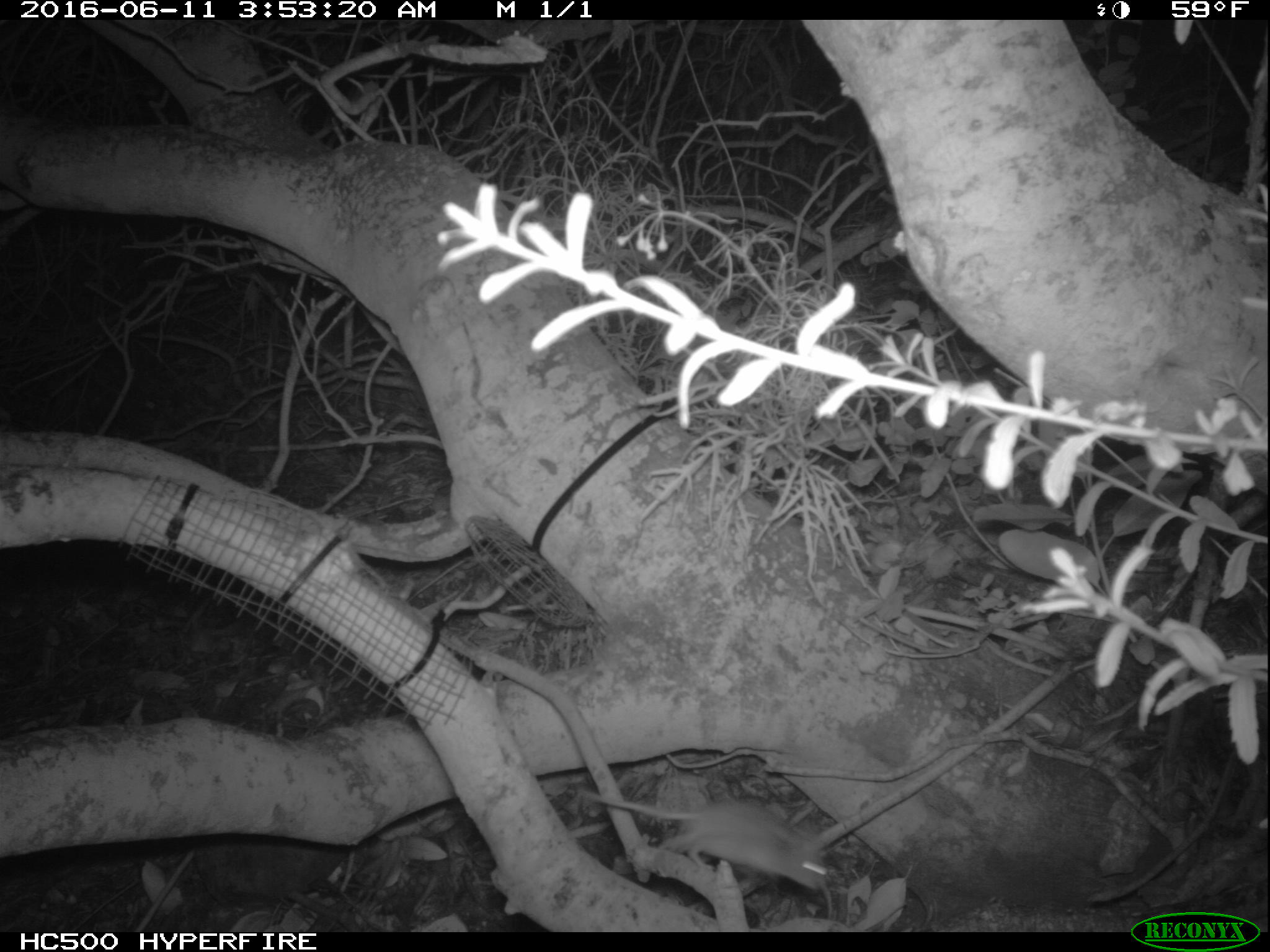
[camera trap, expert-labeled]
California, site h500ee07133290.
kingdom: Animalia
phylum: Chordata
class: Mammalia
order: Rodentia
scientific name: Rodentia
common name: rodent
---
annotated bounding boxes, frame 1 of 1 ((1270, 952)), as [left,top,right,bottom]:
rodent: [573,783,828,895]